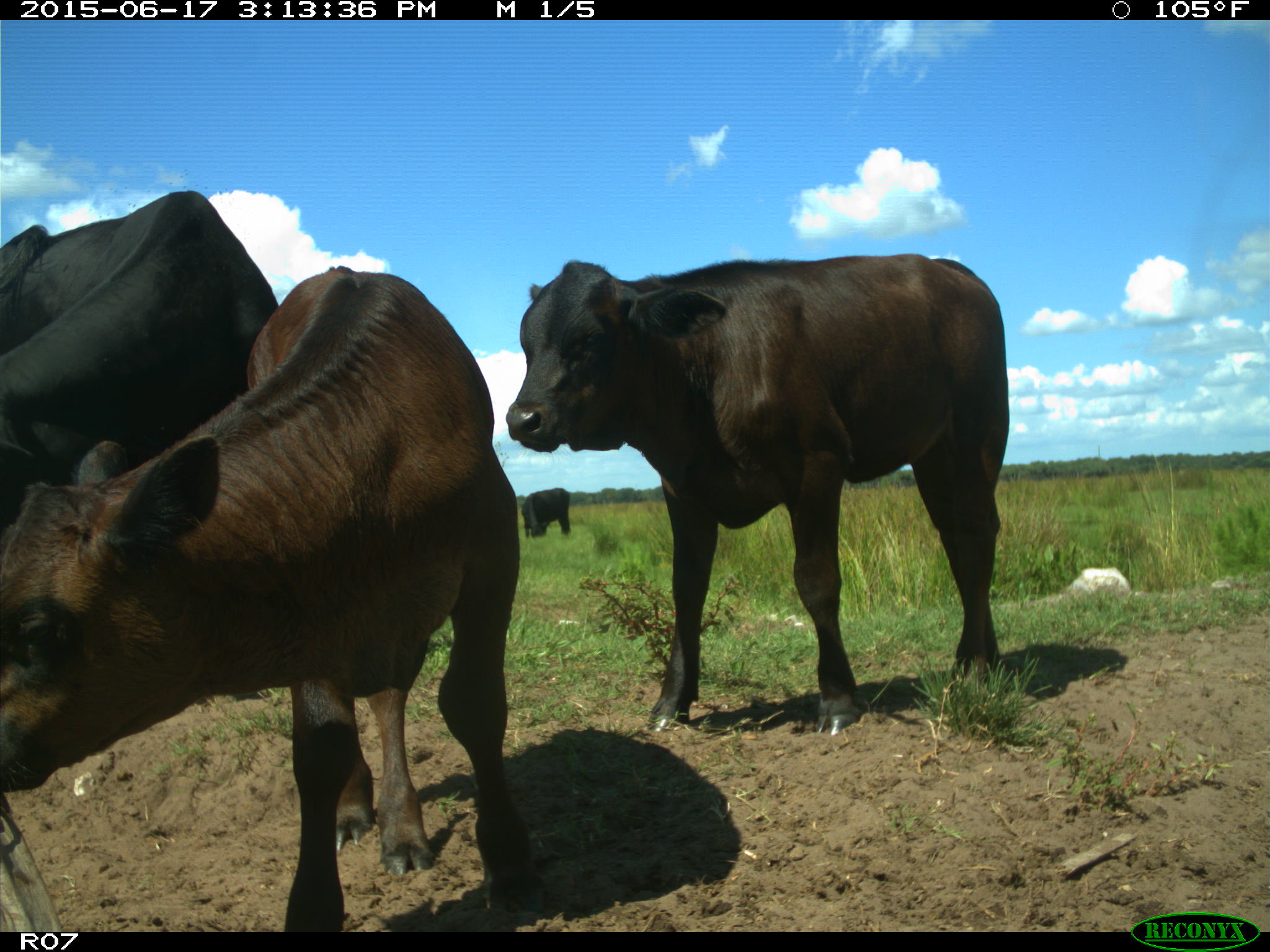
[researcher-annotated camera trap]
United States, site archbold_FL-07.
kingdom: Animalia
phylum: Chordata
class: Mammalia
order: Artiodactyla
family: Bovidae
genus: Bos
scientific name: Bos taurus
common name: domestic cow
Bos taurus (domestic cow).